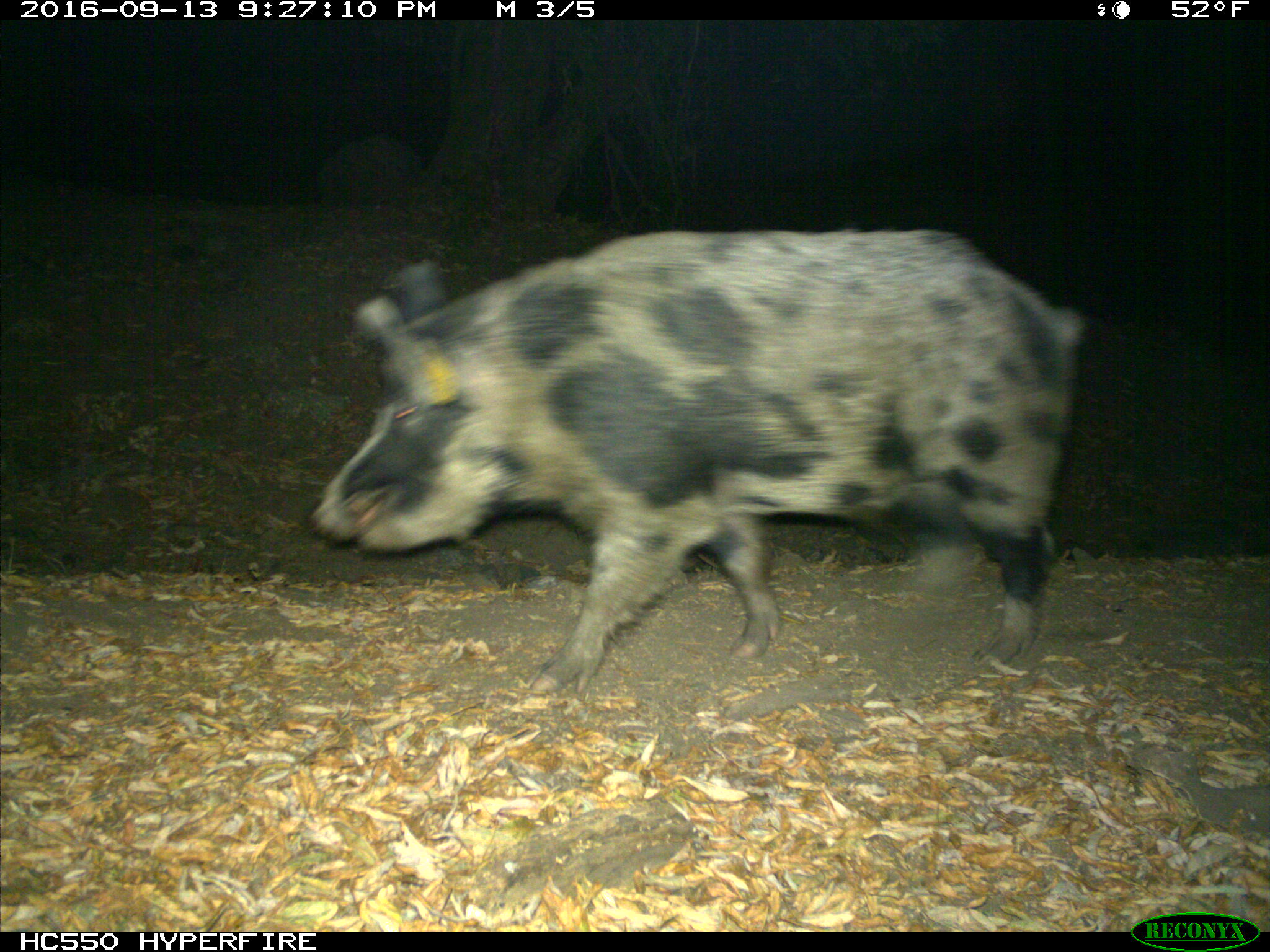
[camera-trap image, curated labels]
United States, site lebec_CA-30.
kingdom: Animalia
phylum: Chordata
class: Mammalia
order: Artiodactyla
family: Suidae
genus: Sus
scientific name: Sus scrofa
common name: wild boar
Sus scrofa (wild boar).